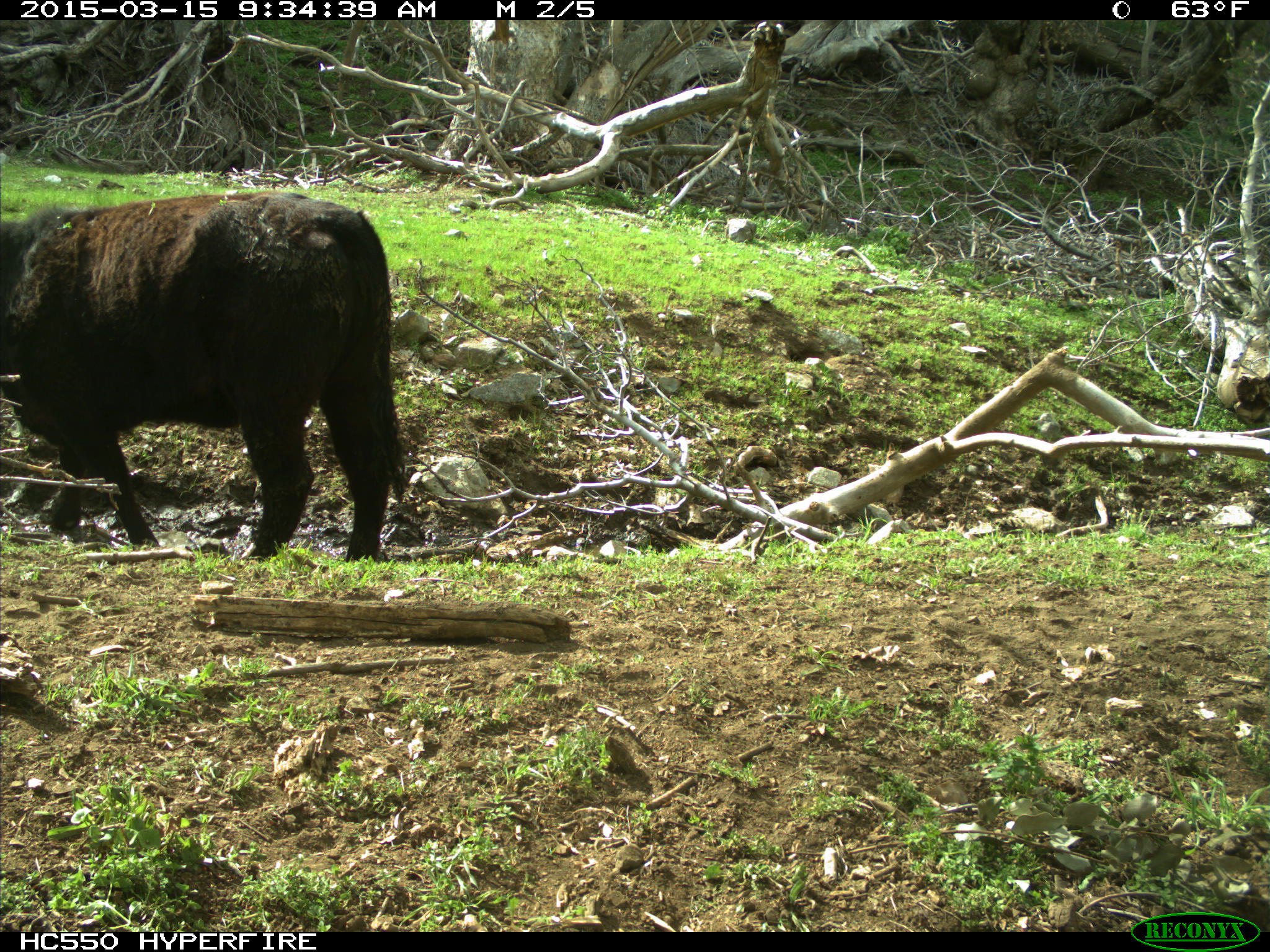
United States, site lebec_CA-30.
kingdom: Animalia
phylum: Chordata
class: Mammalia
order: Artiodactyla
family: Bovidae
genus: Bos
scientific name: Bos taurus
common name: domestic cow